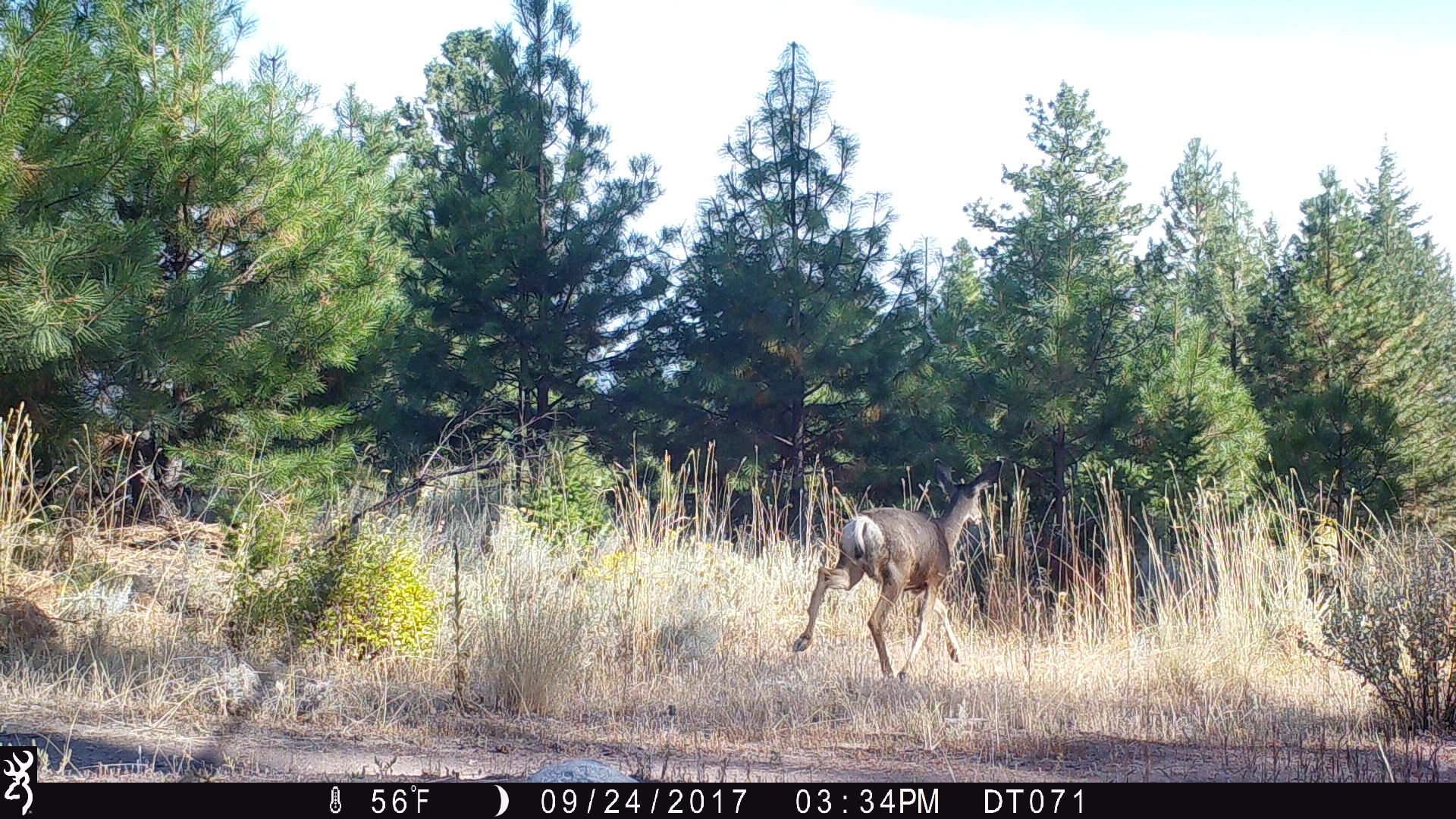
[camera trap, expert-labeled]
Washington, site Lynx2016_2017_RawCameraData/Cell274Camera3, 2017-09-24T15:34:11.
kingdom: Animalia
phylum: Chordata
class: Mammalia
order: Artiodactyla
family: Cervidae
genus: Odocoileus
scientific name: Odocoileus hemionus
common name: mule deer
Odocoileus hemionus (mule deer). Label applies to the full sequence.